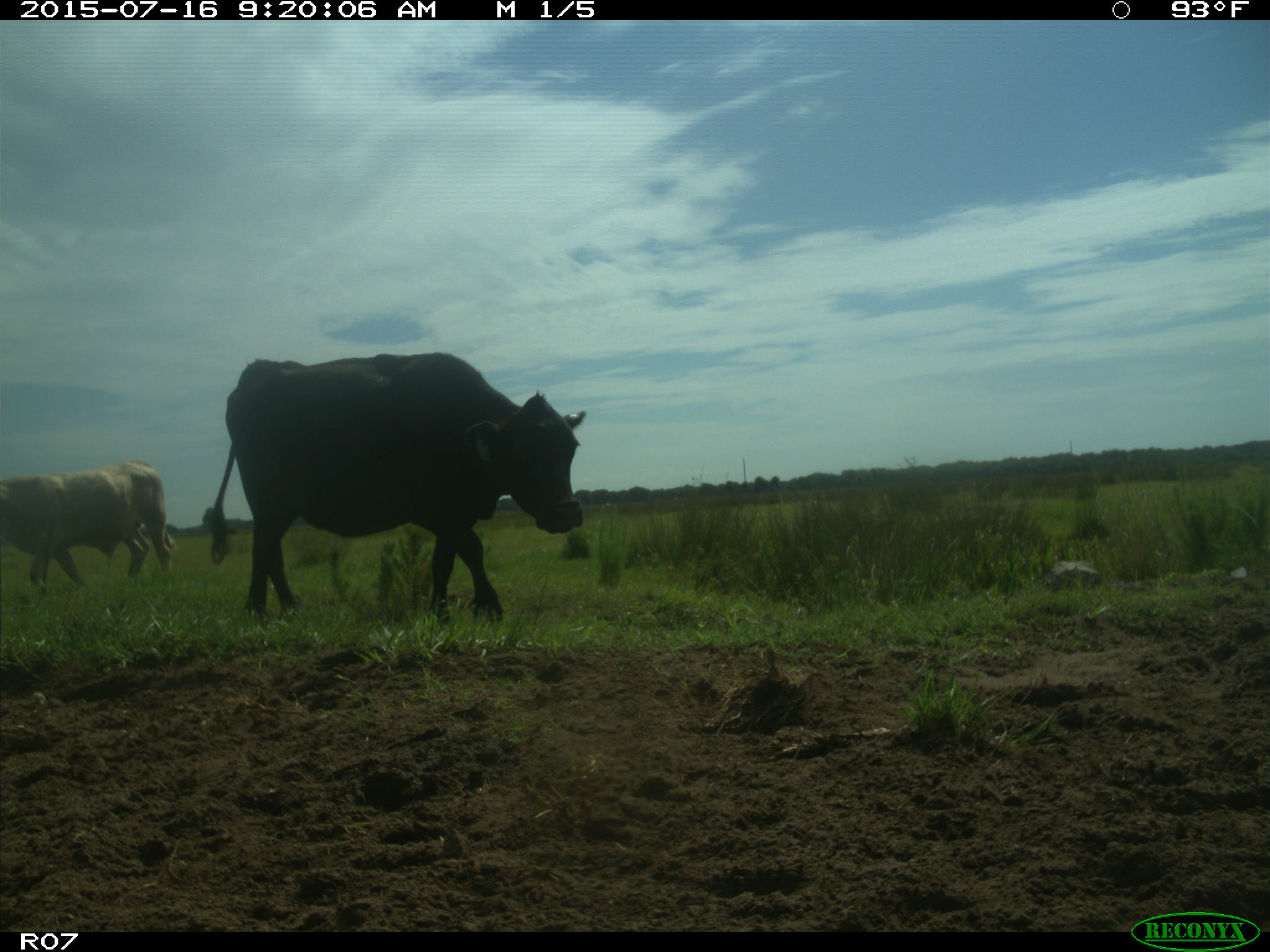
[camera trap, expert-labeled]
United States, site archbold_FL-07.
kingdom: Animalia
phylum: Chordata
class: Mammalia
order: Artiodactyla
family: Bovidae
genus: Bos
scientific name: Bos taurus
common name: domestic cow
Bos taurus (domestic cow).